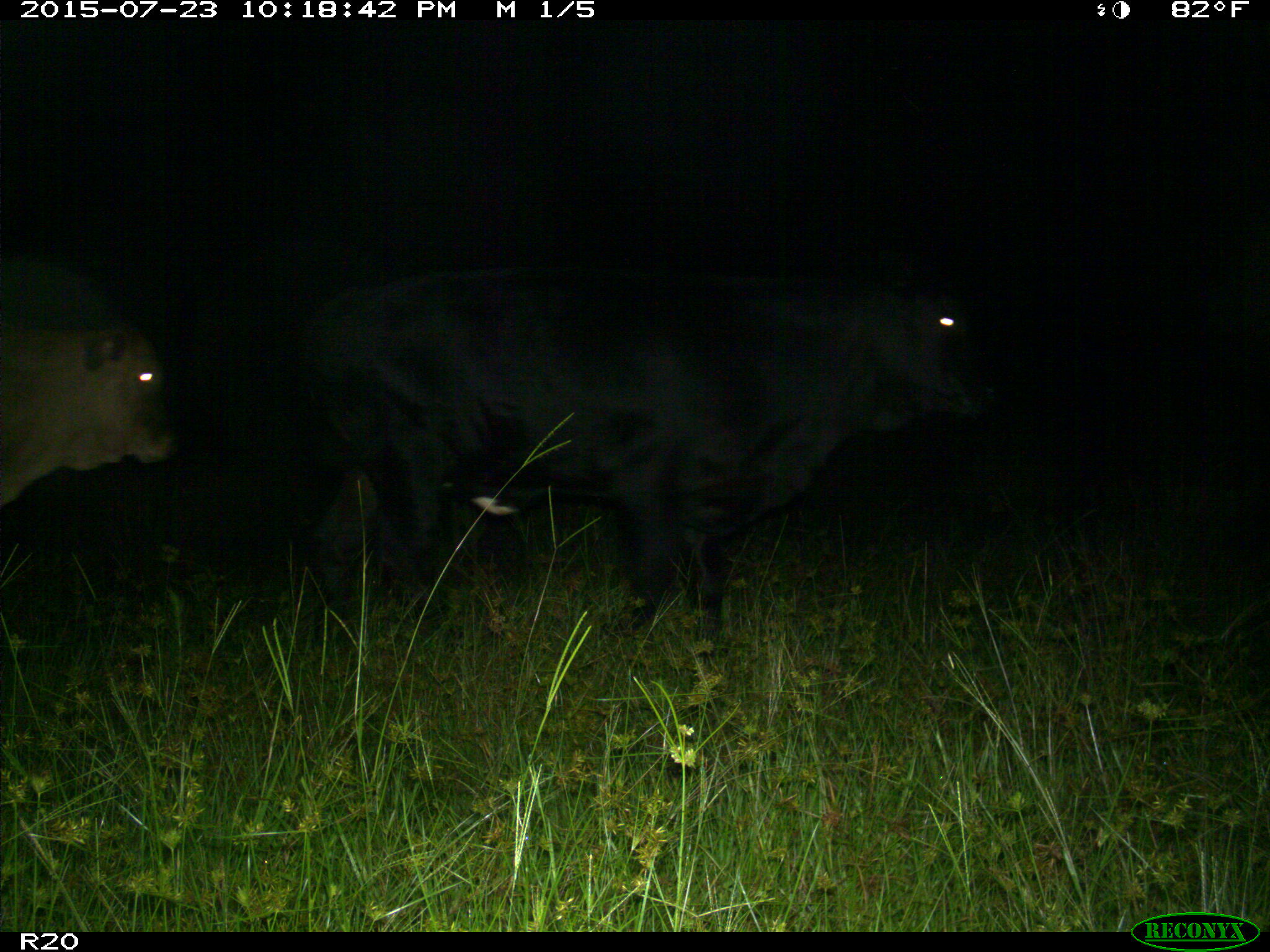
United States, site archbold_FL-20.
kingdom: Animalia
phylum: Chordata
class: Mammalia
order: Artiodactyla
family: Bovidae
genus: Bos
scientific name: Bos taurus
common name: domestic cow